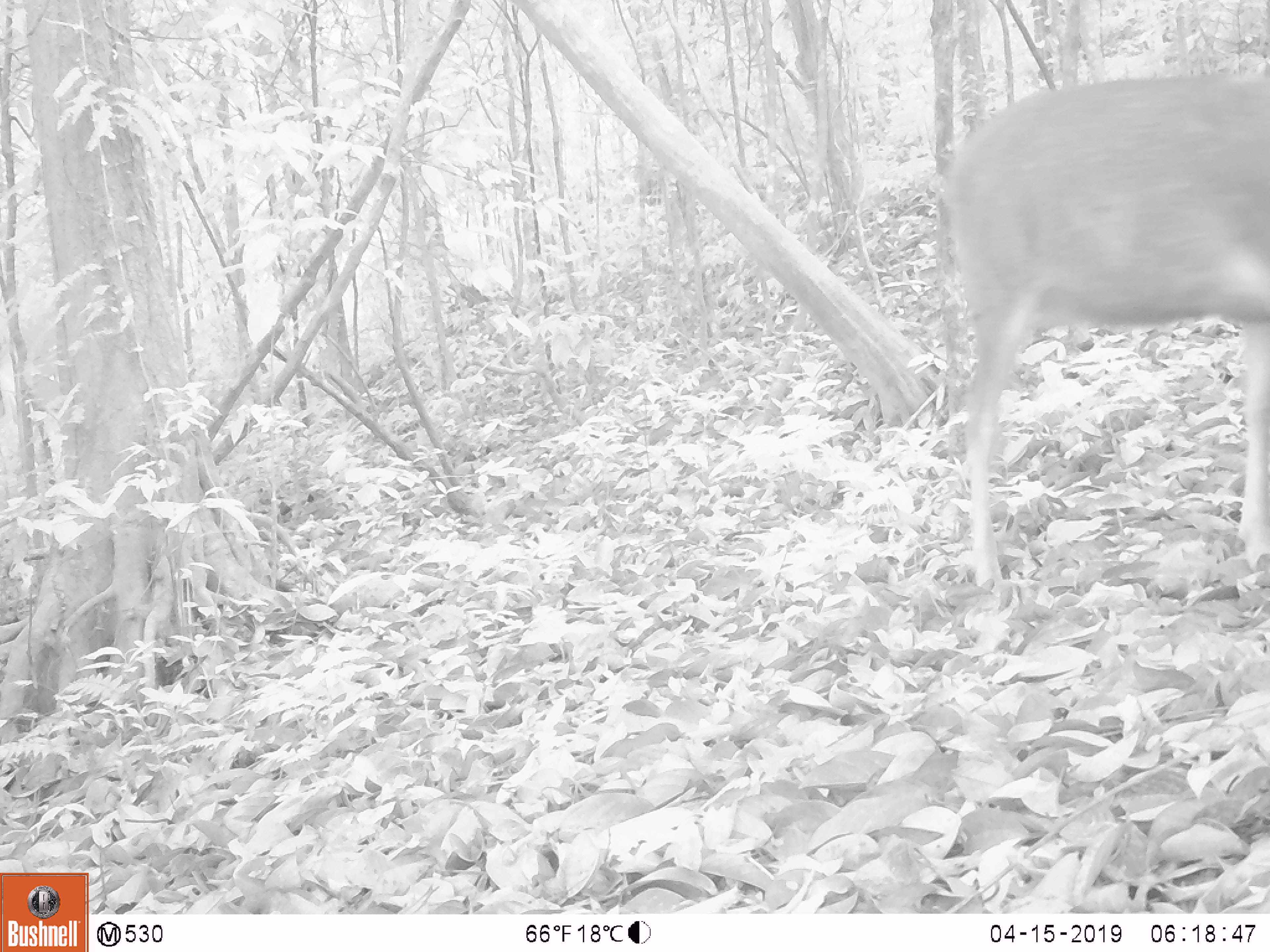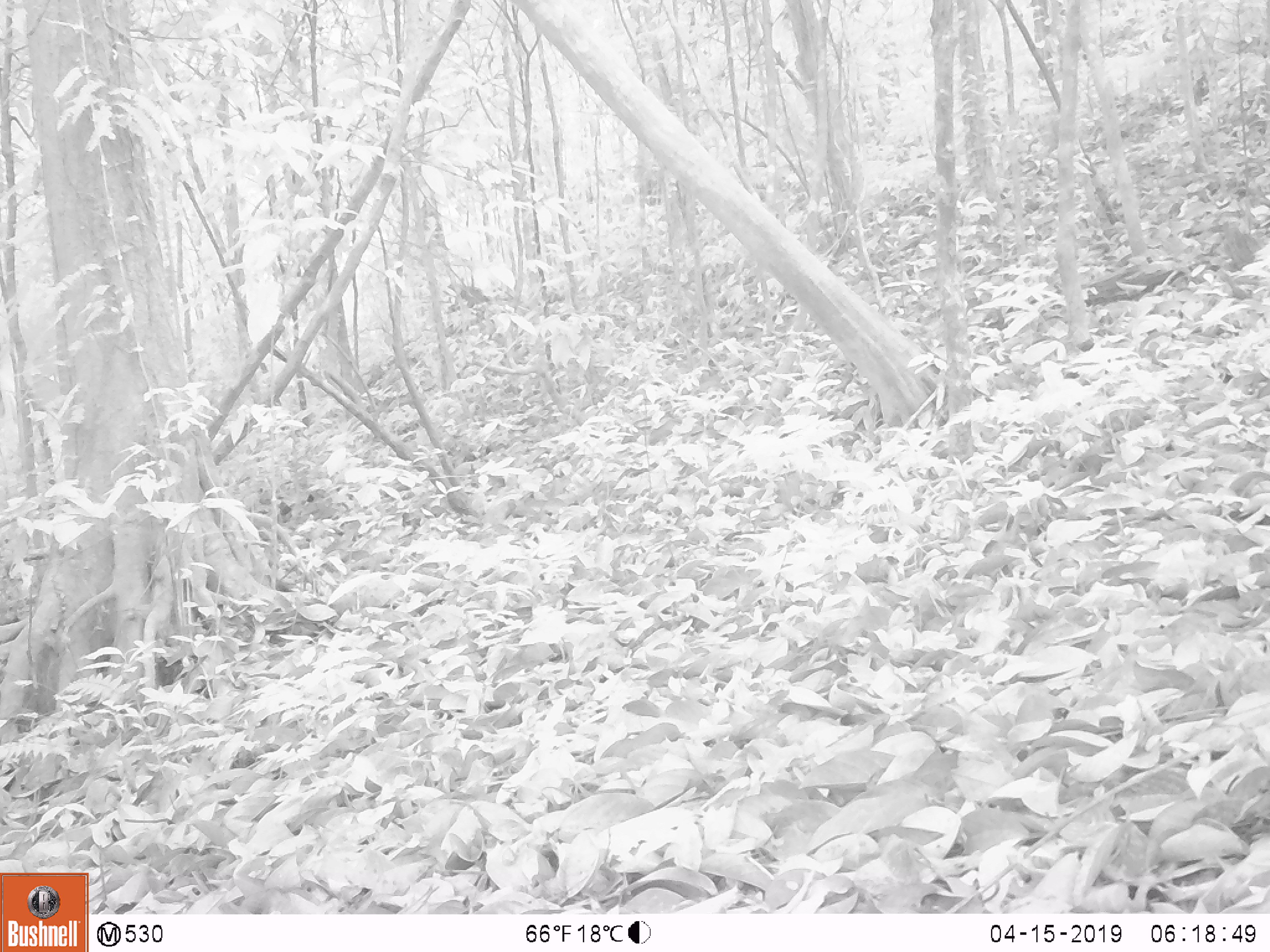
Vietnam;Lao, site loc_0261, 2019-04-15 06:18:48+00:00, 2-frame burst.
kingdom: Animalia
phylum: Chordata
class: Mammalia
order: Artiodactyla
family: Cervidae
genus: Rusa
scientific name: Rusa unicolor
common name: sambar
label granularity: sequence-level